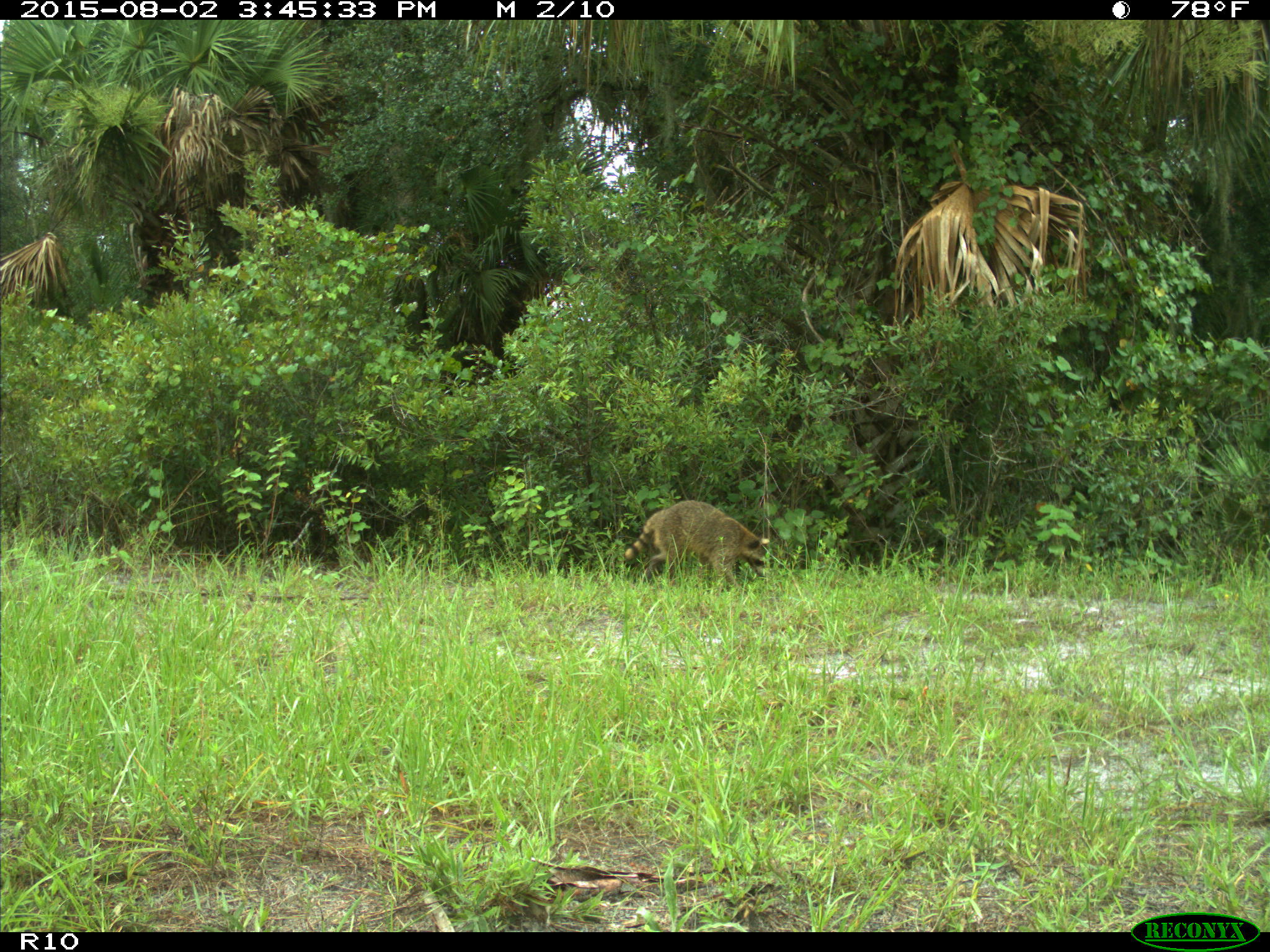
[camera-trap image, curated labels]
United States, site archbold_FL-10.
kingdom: Animalia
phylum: Chordata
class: Mammalia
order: Carnivora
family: Procyonidae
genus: Procyon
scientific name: Procyon lotor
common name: common raccoon